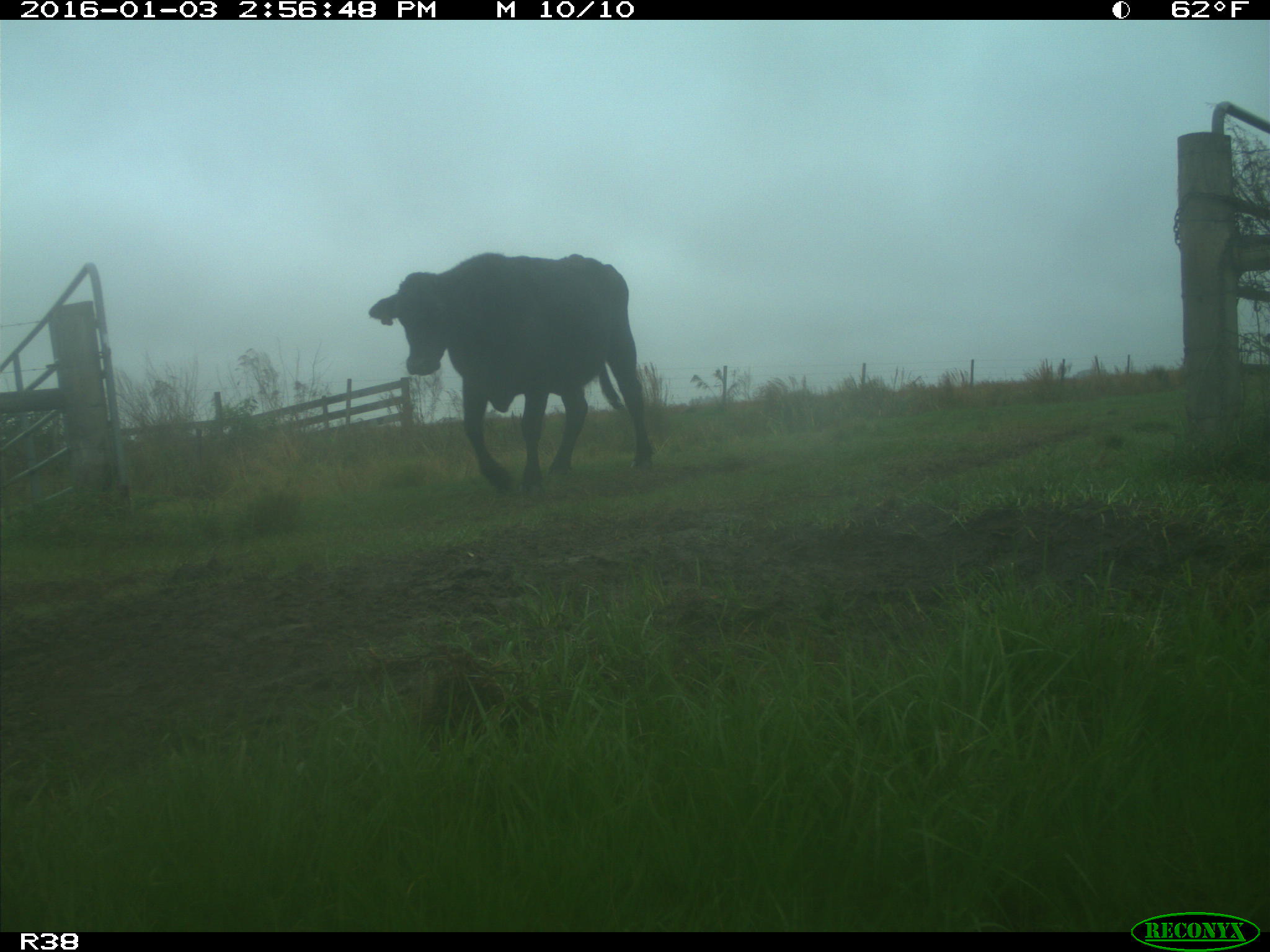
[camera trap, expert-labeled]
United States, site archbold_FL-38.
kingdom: Animalia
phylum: Chordata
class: Mammalia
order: Artiodactyla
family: Bovidae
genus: Bos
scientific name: Bos taurus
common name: domestic cow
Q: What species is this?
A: Bos taurus (domestic cow).